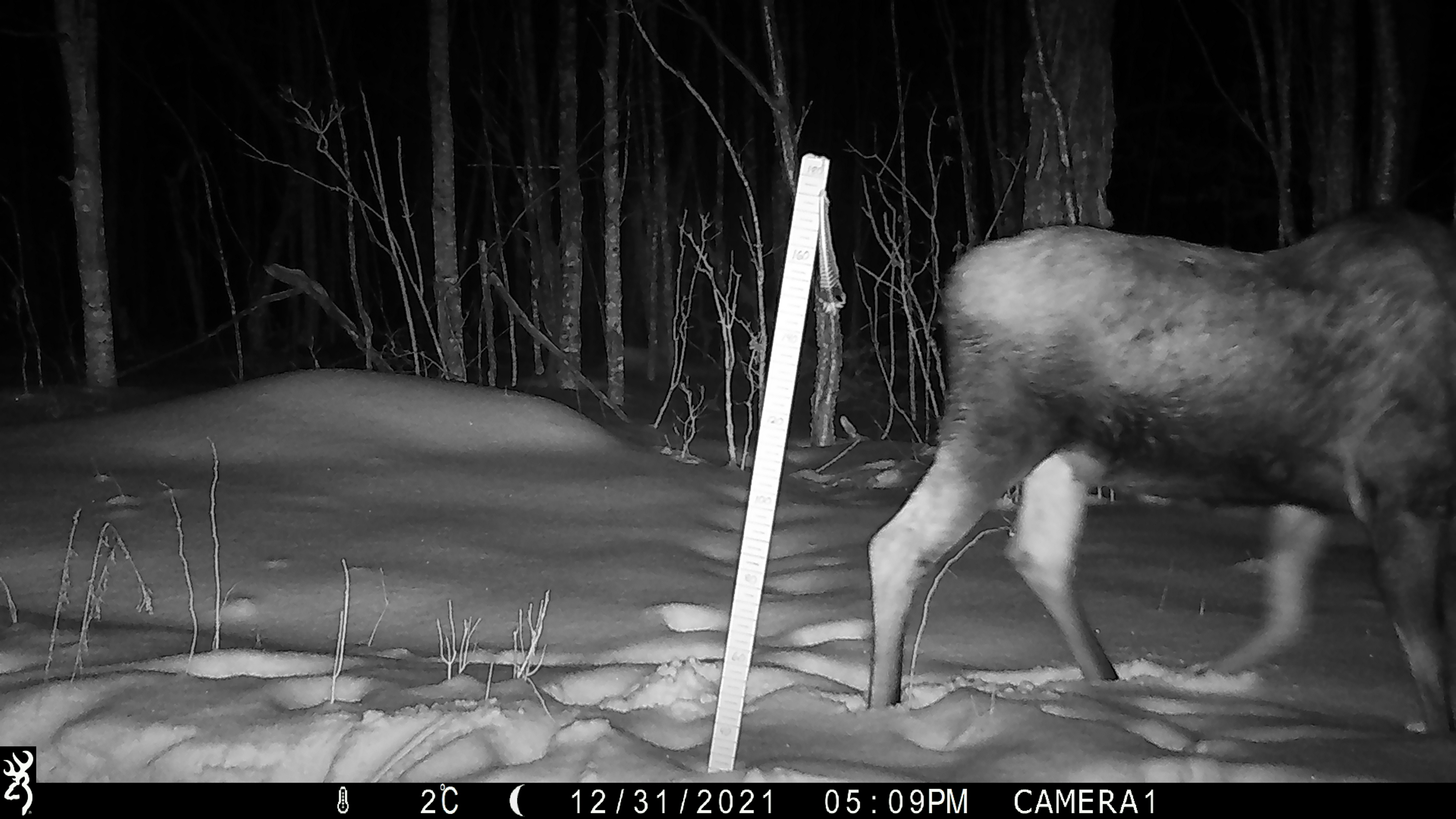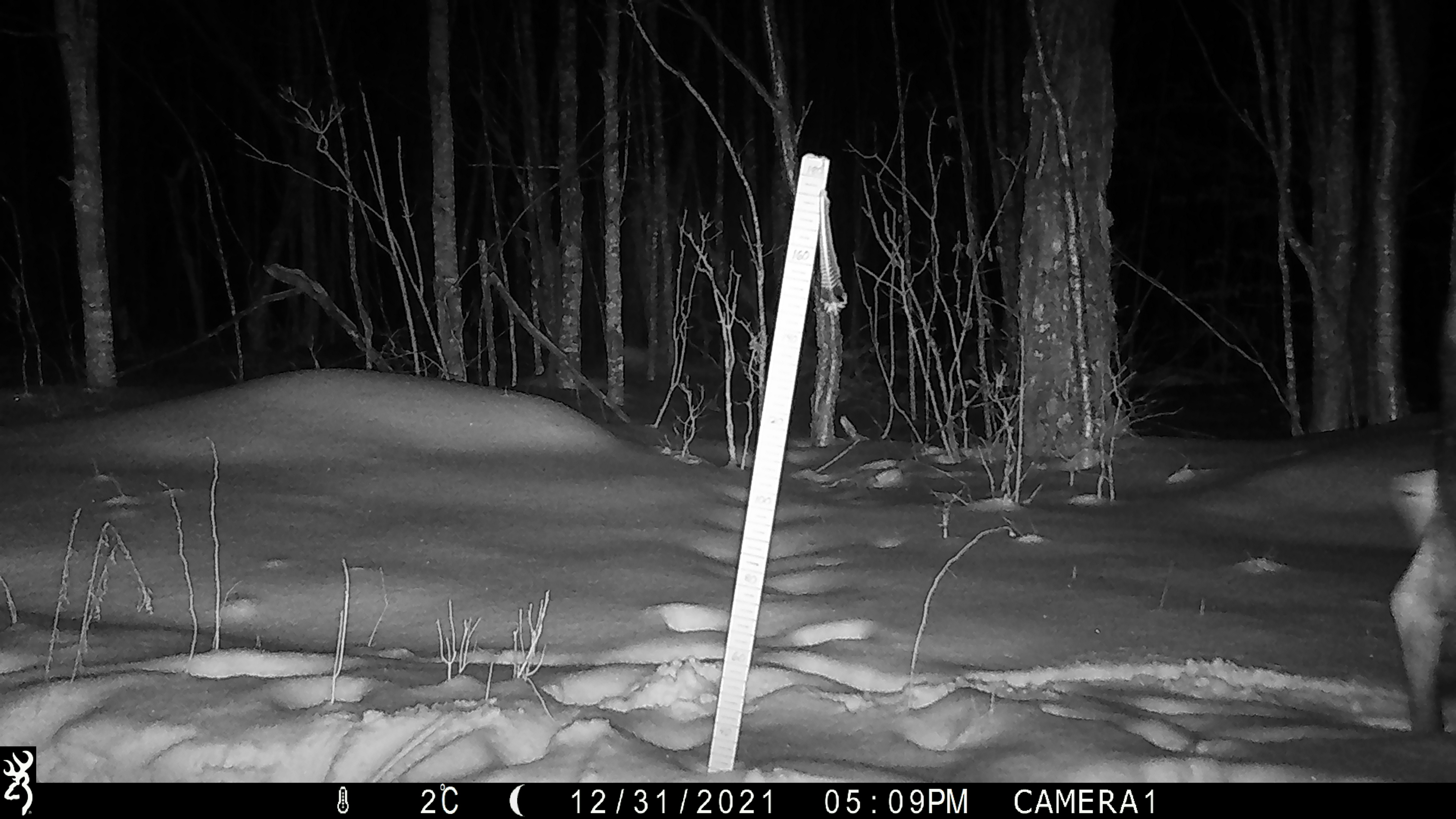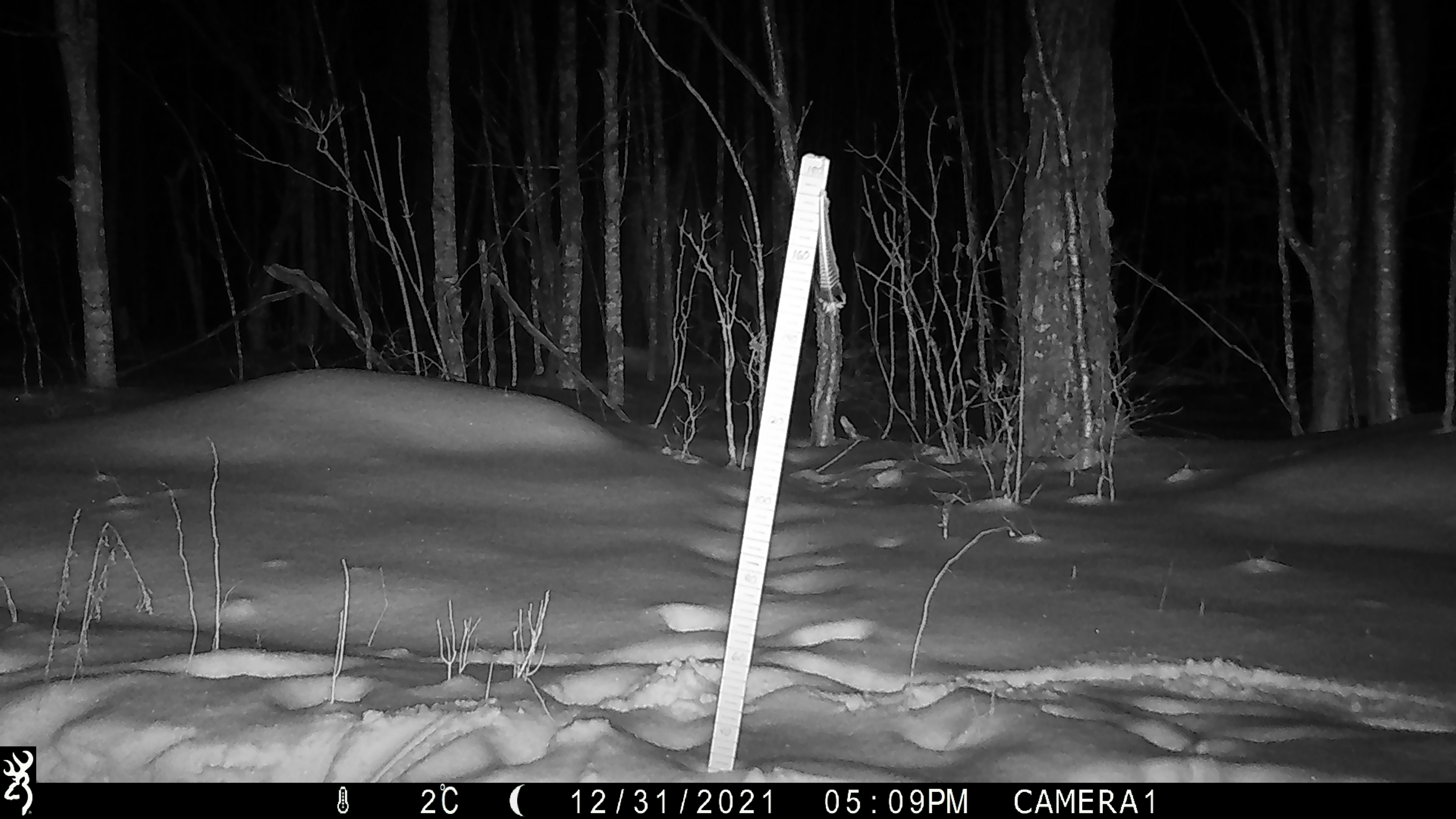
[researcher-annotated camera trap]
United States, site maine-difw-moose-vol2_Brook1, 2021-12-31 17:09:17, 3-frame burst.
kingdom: Animalia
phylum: Chordata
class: Mammalia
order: Artiodactyla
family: Cervidae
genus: Alces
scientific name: Alces alces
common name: moose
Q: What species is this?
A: Moose (Alces alces).